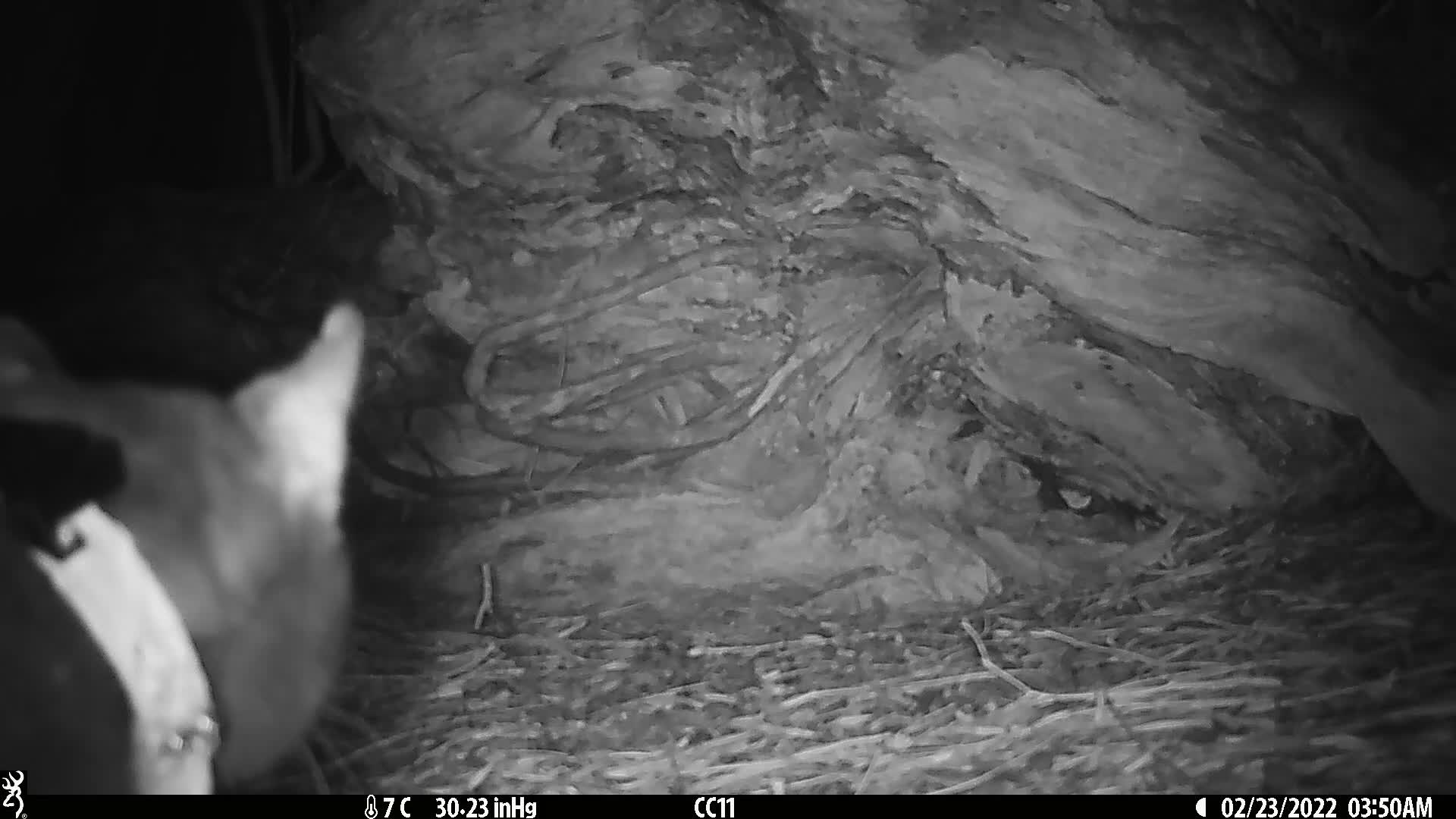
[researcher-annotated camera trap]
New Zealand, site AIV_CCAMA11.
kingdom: Animalia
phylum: Chordata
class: Mammalia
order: Carnivora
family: Felidae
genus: Felis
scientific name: Felis catus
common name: domestic cat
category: cat